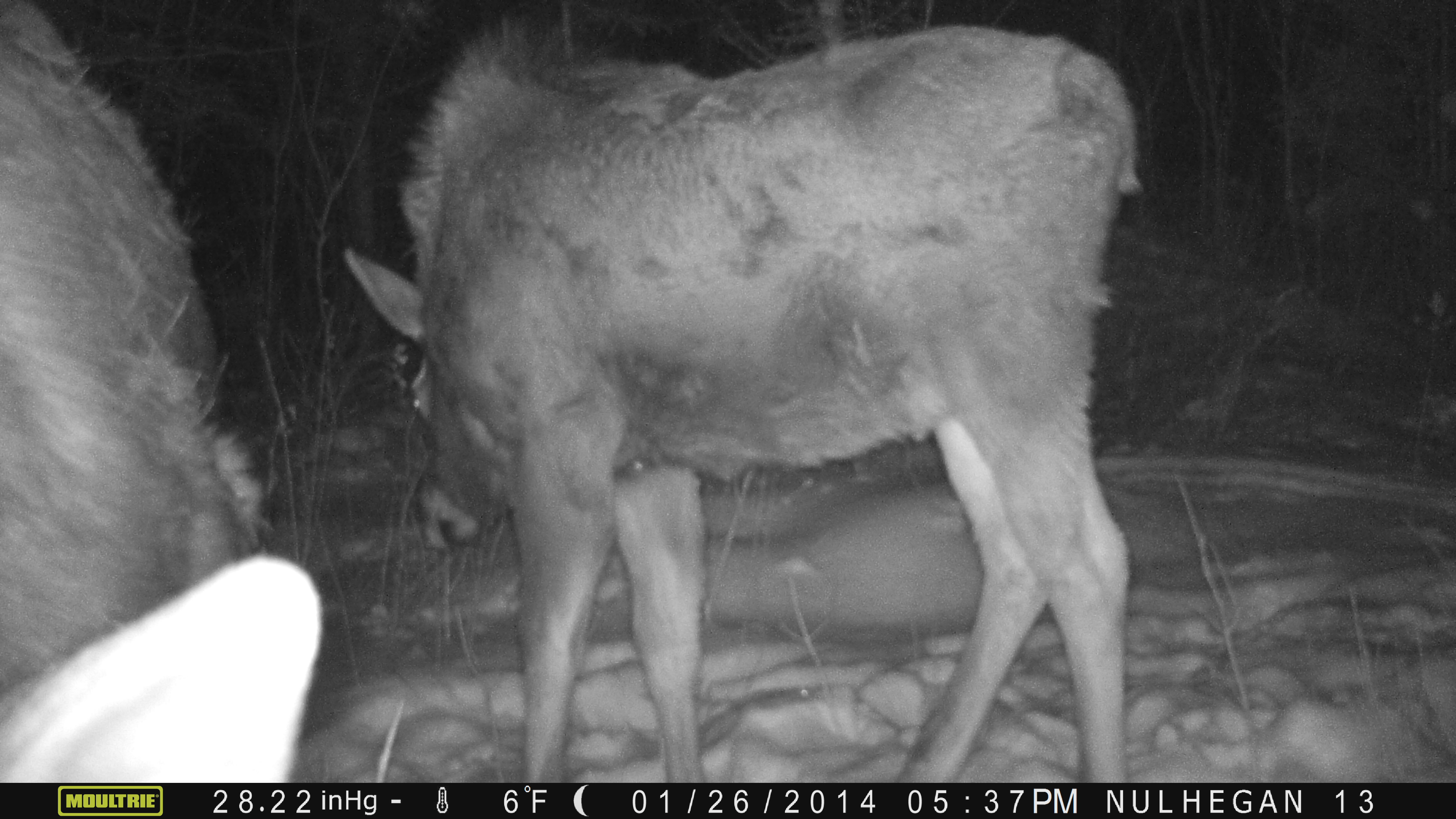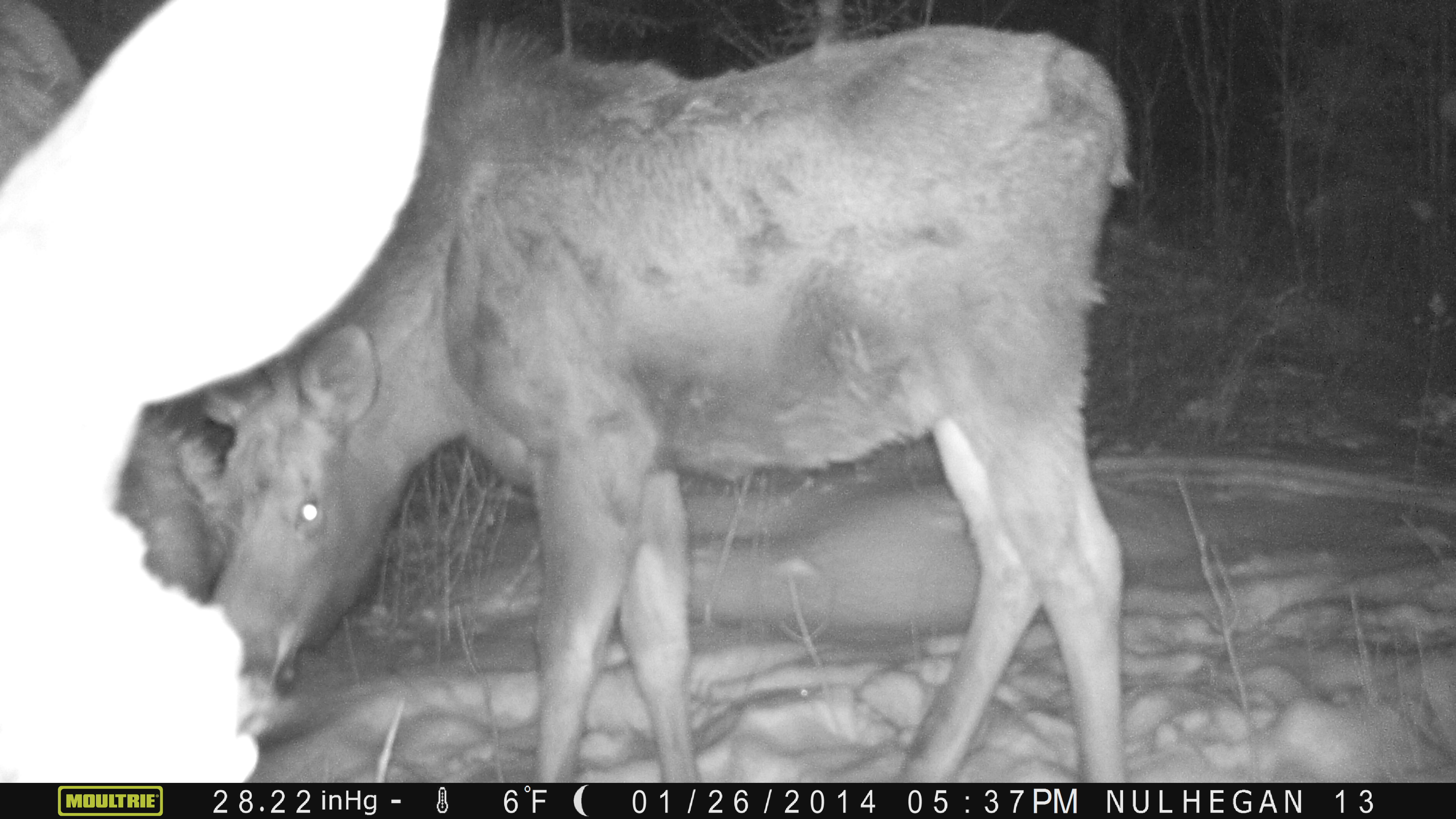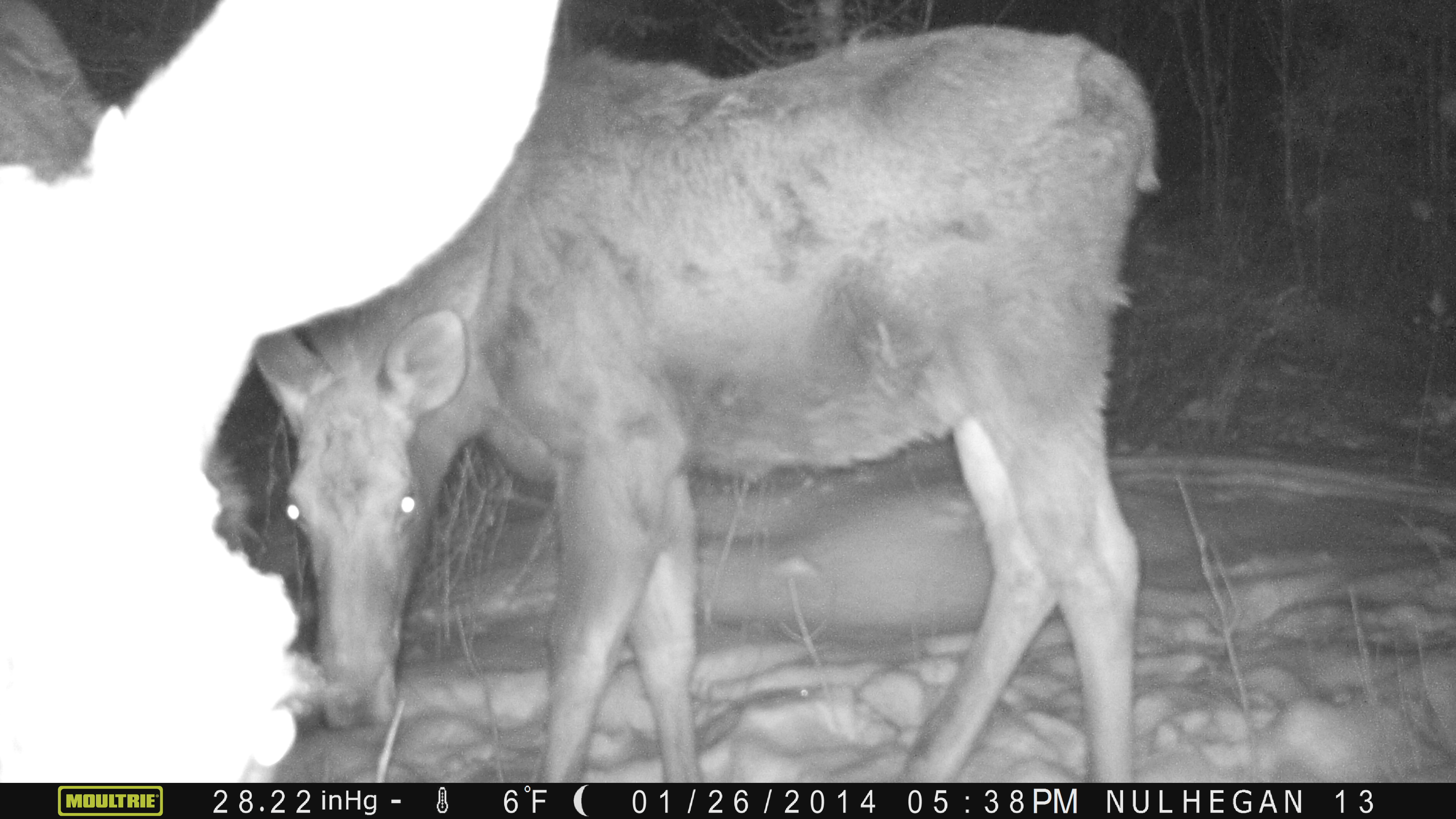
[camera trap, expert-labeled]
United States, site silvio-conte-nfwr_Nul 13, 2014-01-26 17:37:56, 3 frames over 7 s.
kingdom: Animalia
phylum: Chordata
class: Mammalia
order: Artiodactyla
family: Cervidae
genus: Alces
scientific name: Alces alces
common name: moose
Moose (Alces alces).